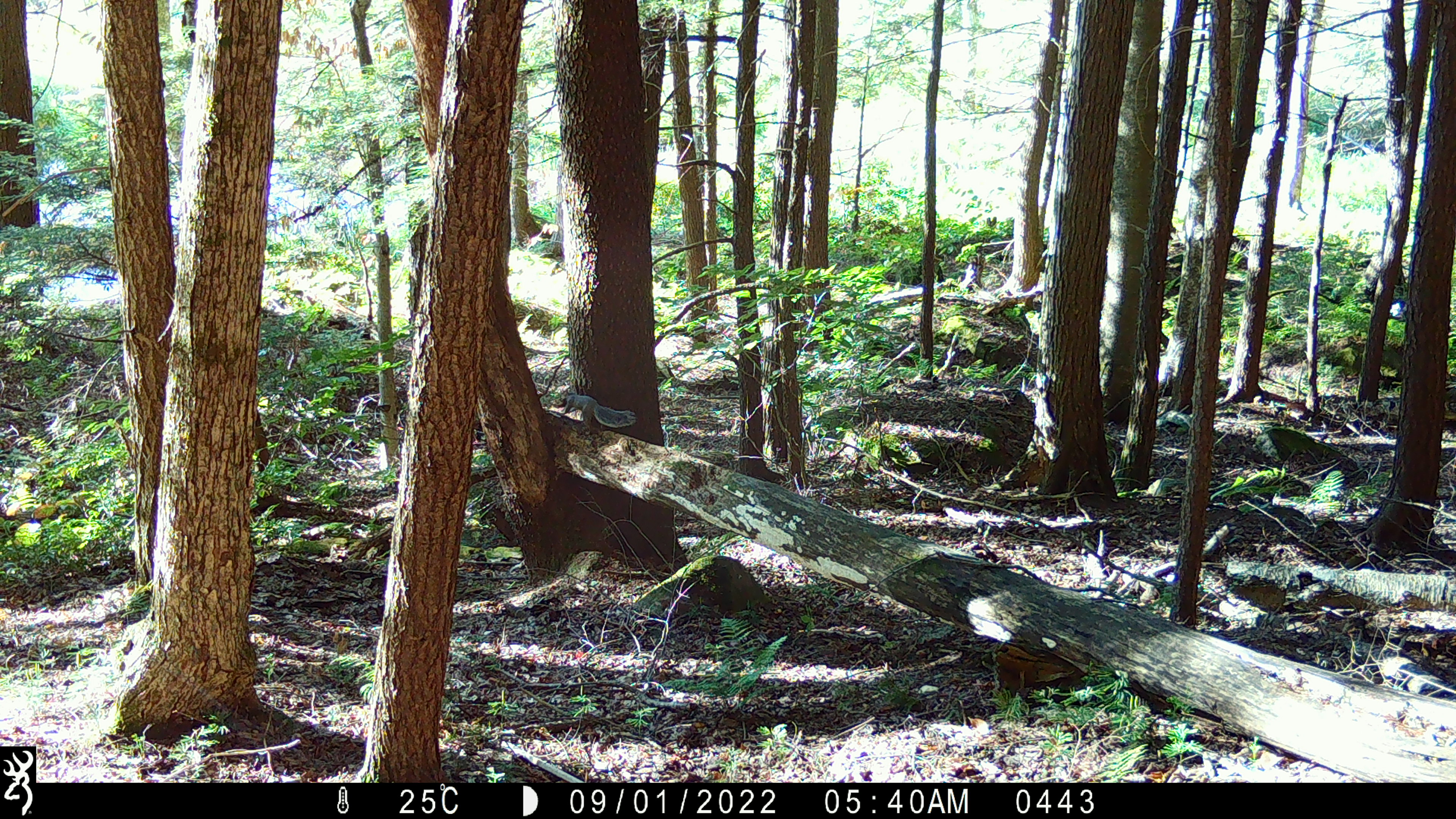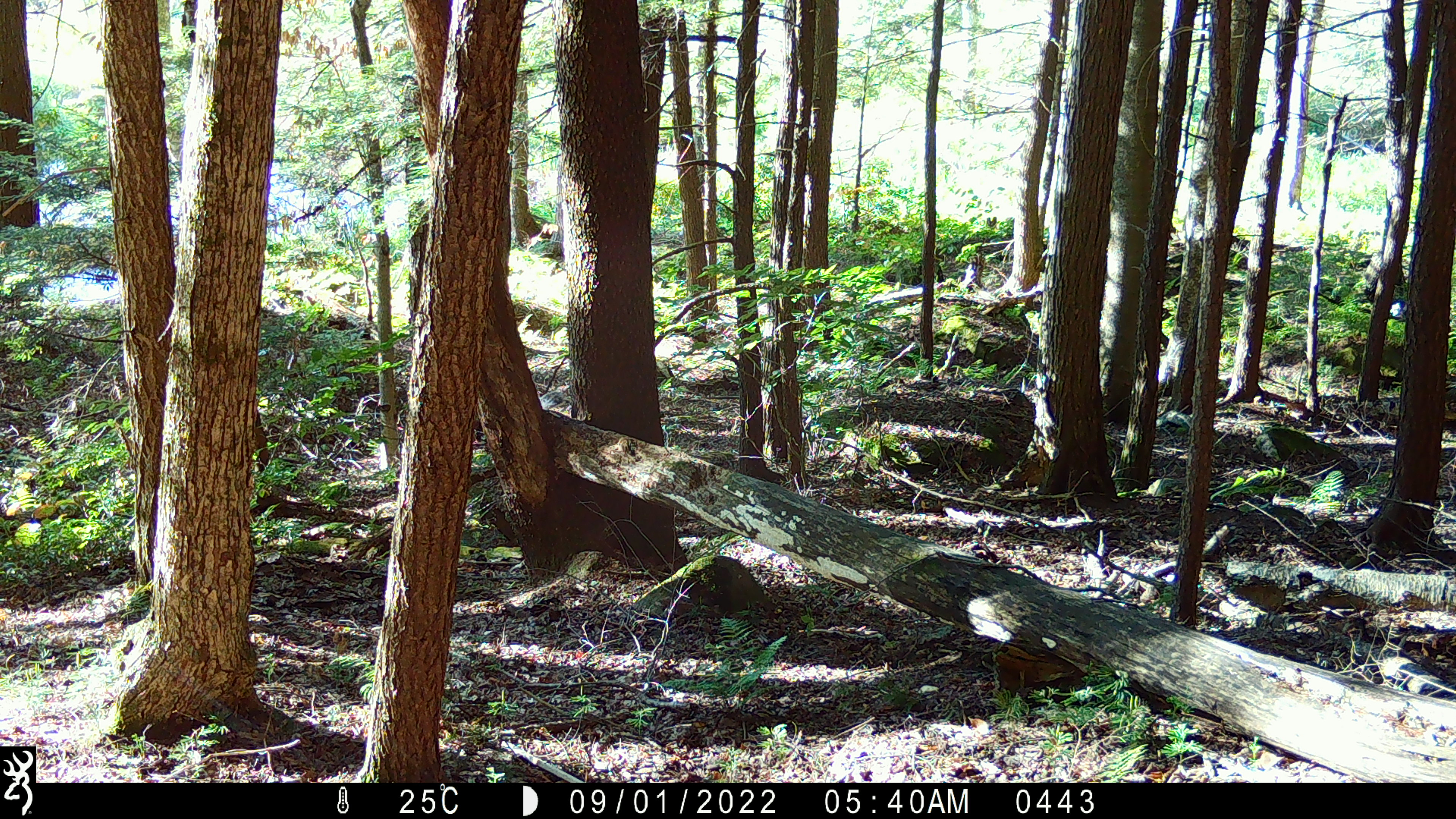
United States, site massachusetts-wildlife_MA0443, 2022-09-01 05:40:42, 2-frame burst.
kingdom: Animalia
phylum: Chordata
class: Mammalia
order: Rodentia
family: Sciuridae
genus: Sciurus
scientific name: Sciurus carolinensis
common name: gray squirrel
Gray squirrel (Sciurus carolinensis).